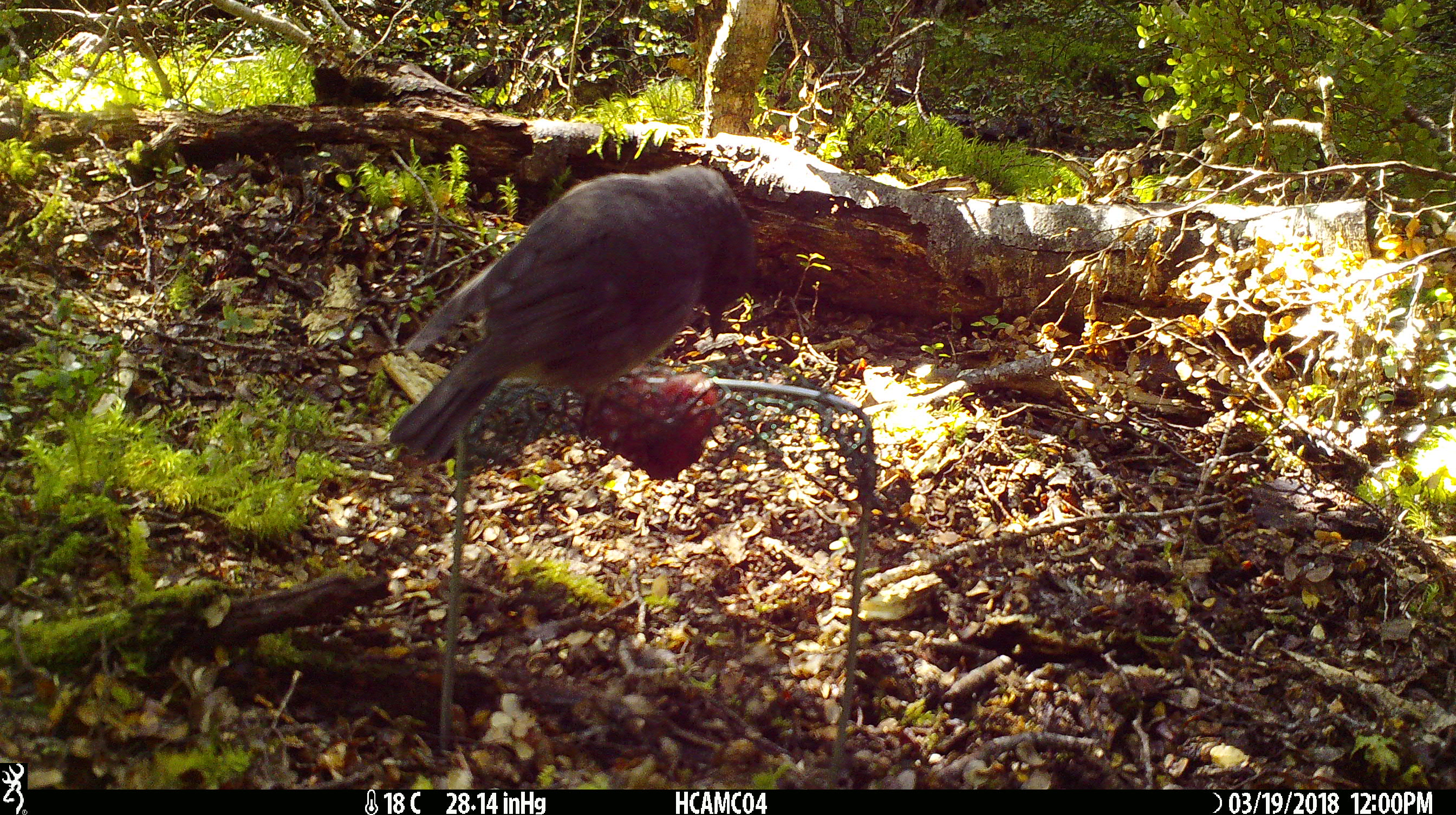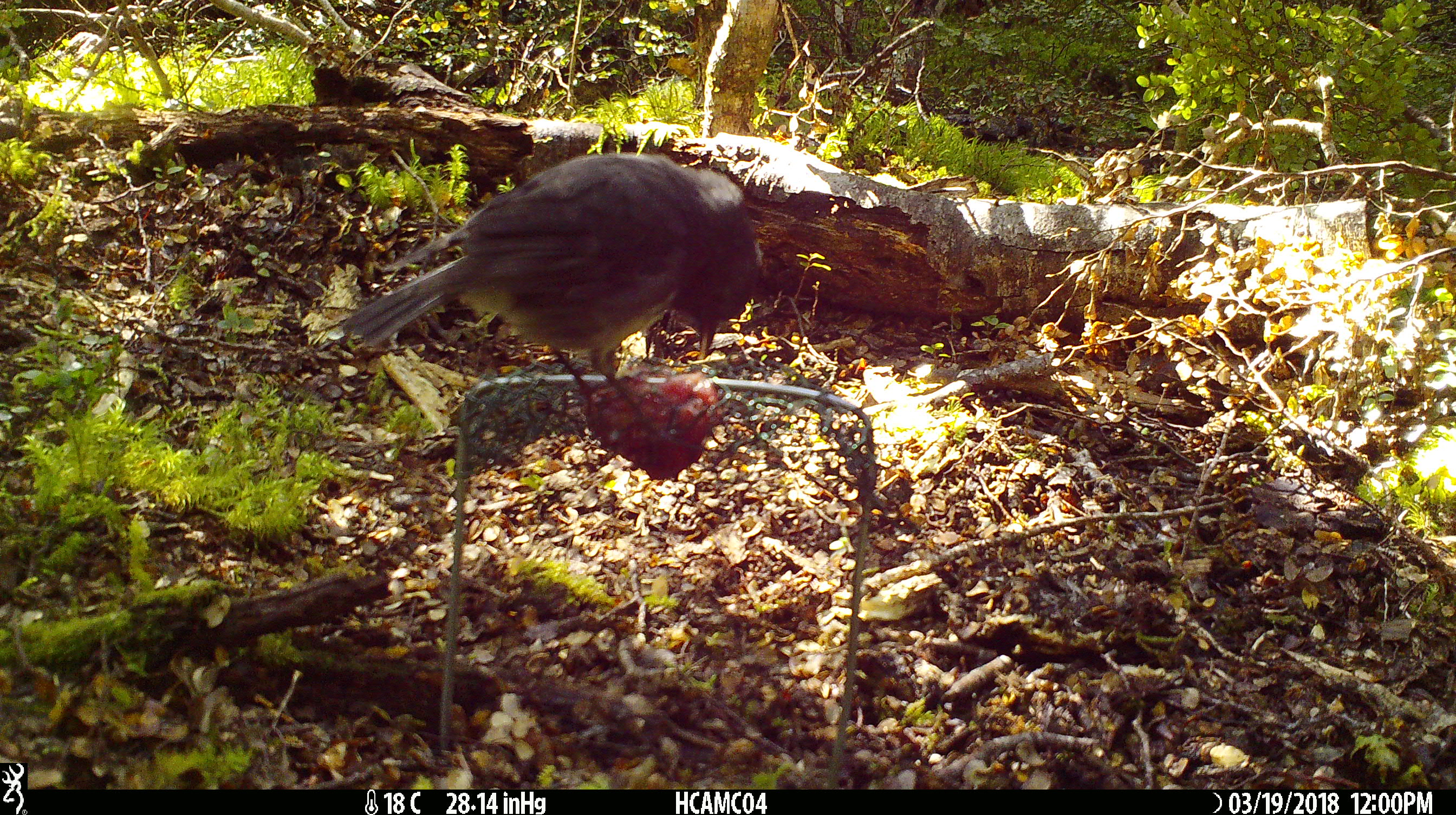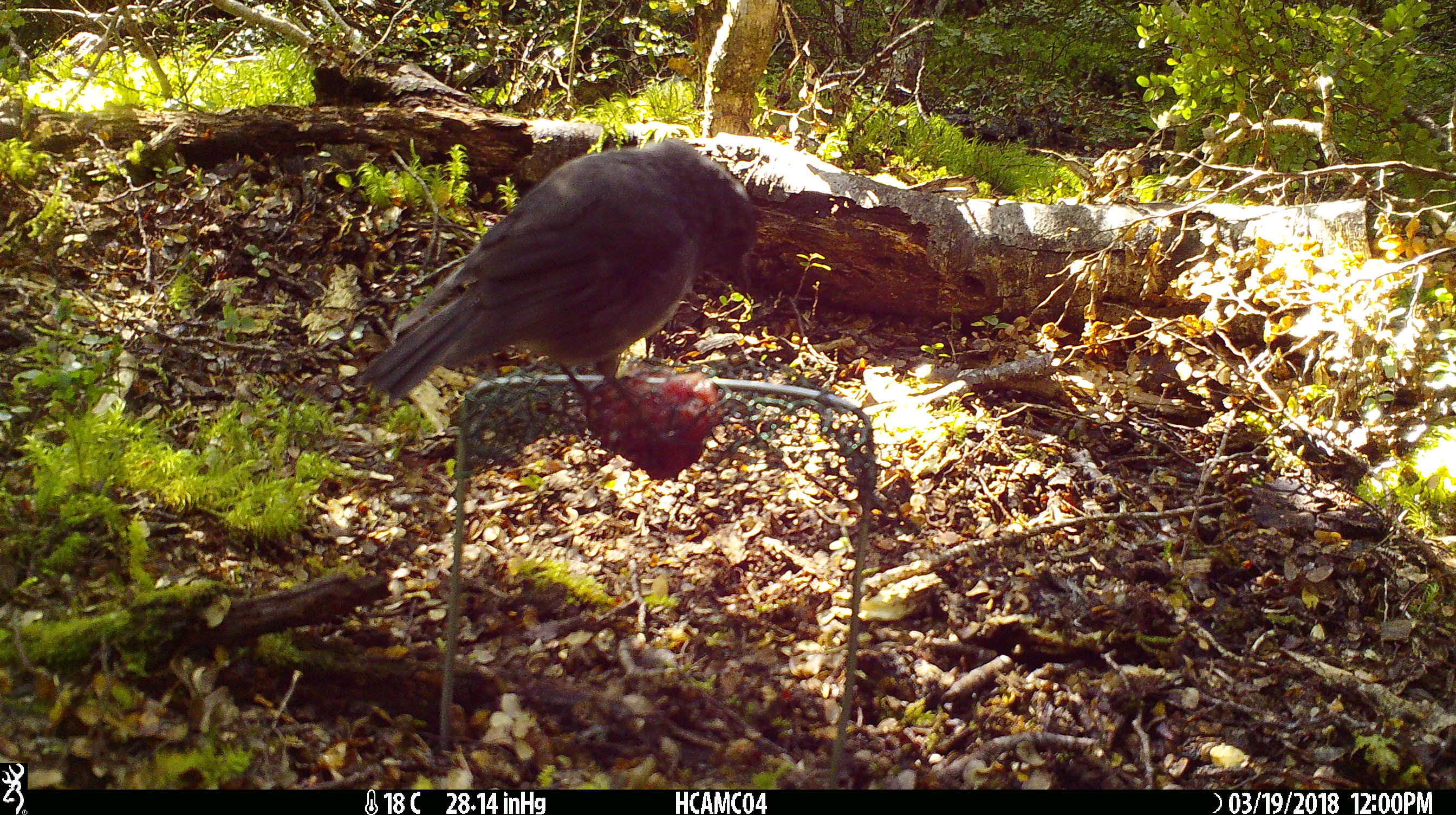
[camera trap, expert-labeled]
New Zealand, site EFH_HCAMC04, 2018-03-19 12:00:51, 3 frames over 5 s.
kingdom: Animalia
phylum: Chordata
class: Aves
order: Passeriformes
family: Petroicidae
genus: Petroica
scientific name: Petroica australis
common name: new zealand robin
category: robin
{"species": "robin (new zealand robin) (Petroica australis)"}